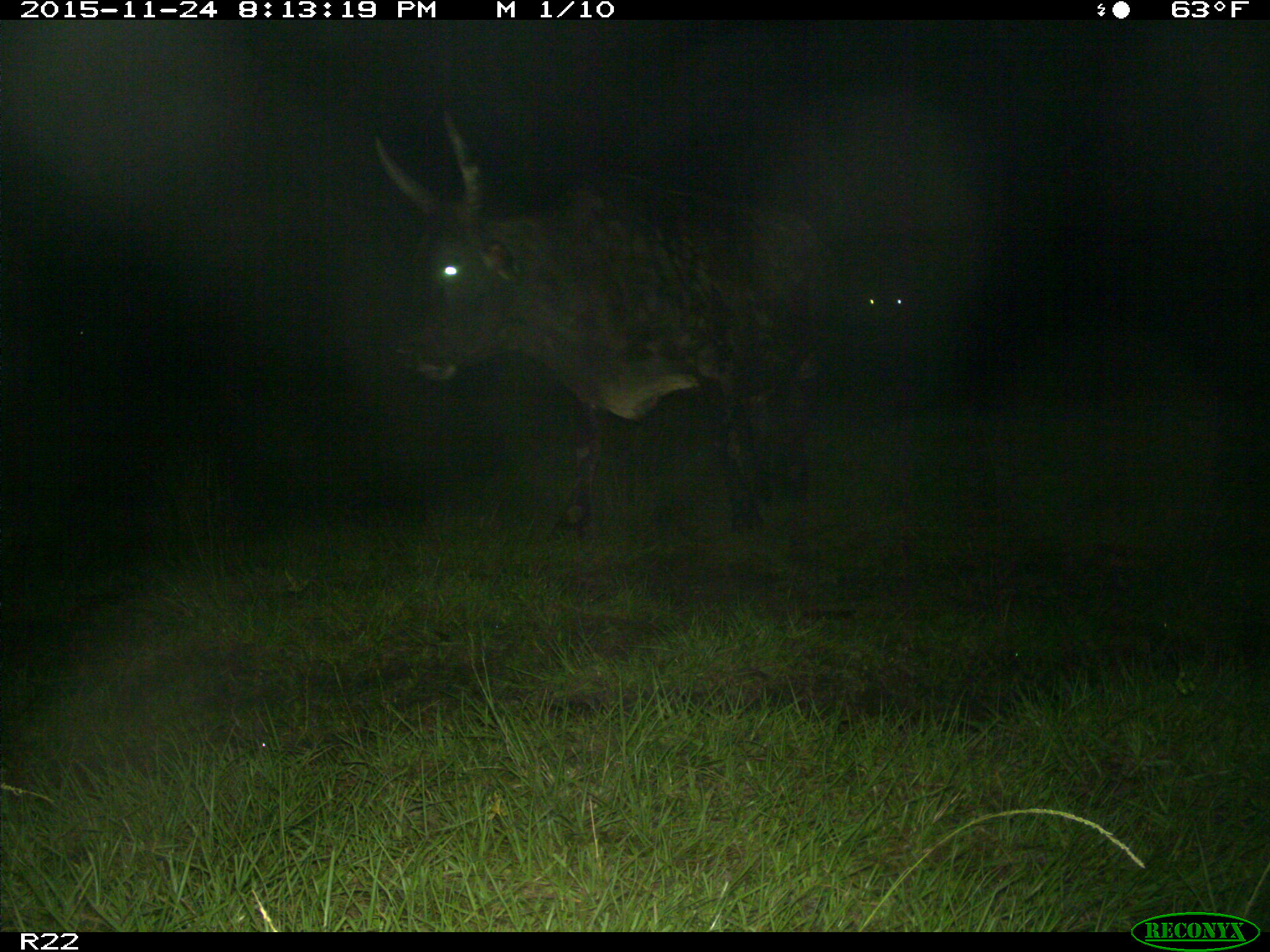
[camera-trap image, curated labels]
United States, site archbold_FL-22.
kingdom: Animalia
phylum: Chordata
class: Mammalia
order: Artiodactyla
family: Bovidae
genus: Bos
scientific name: Bos taurus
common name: domestic cow